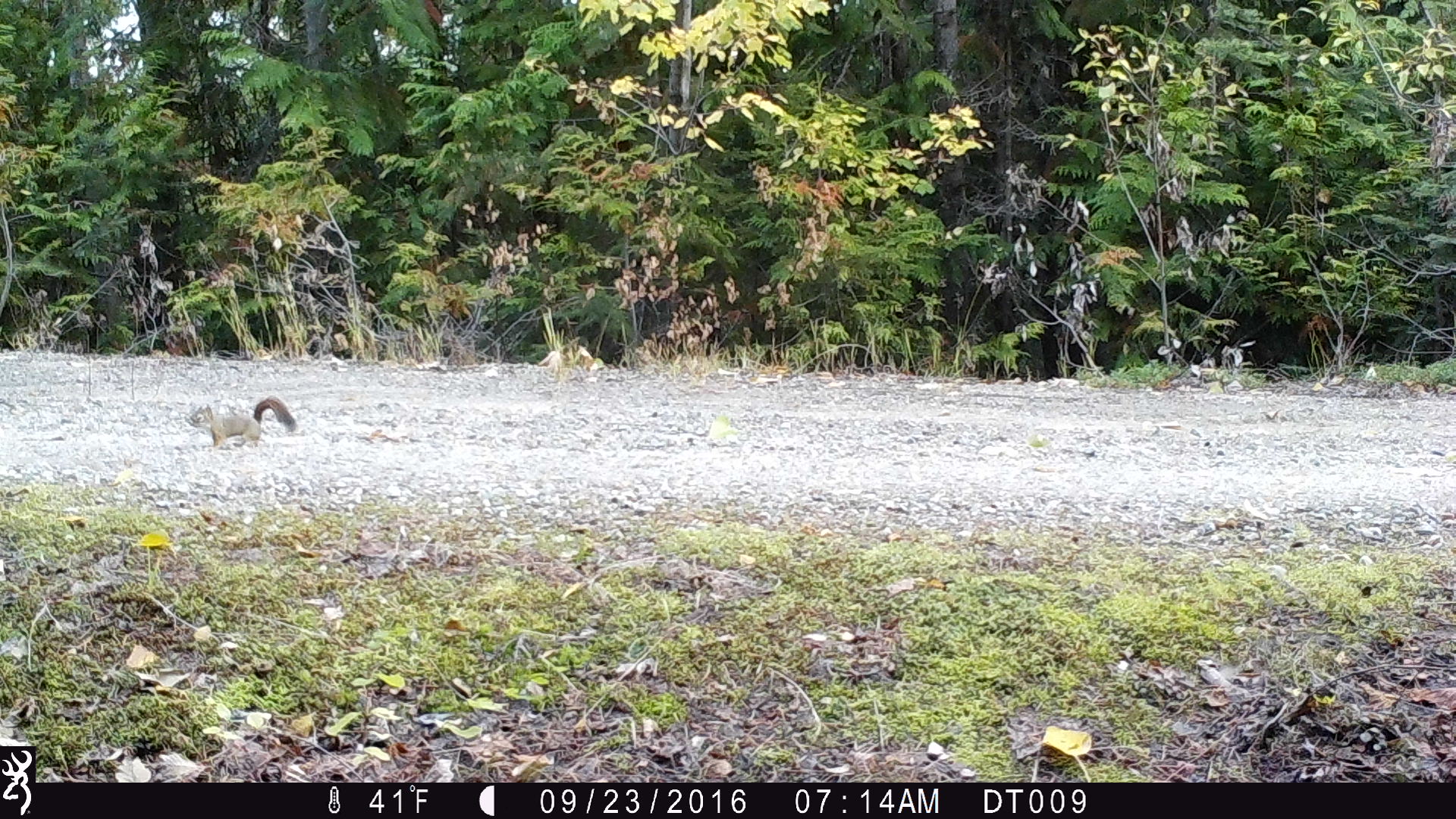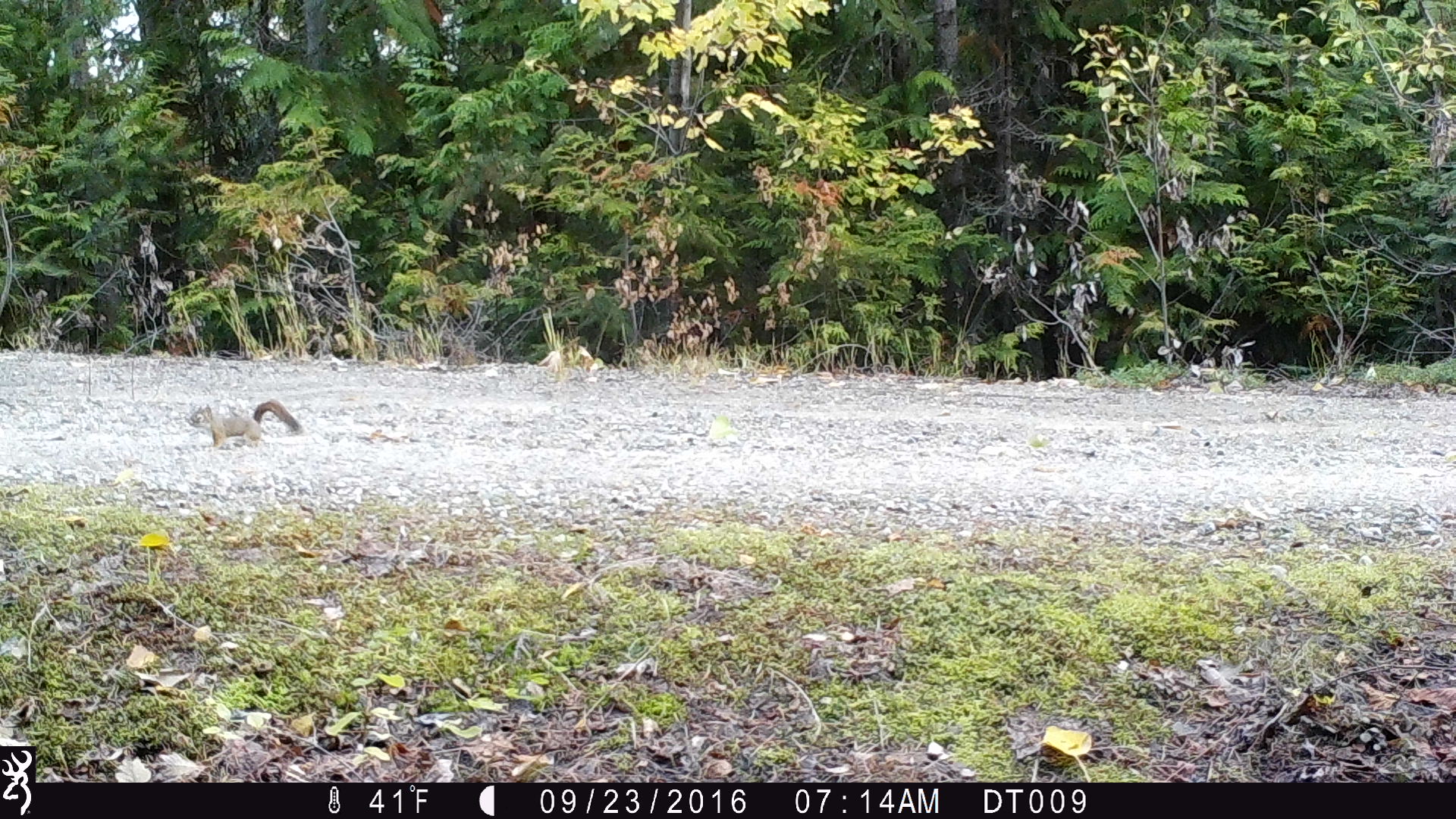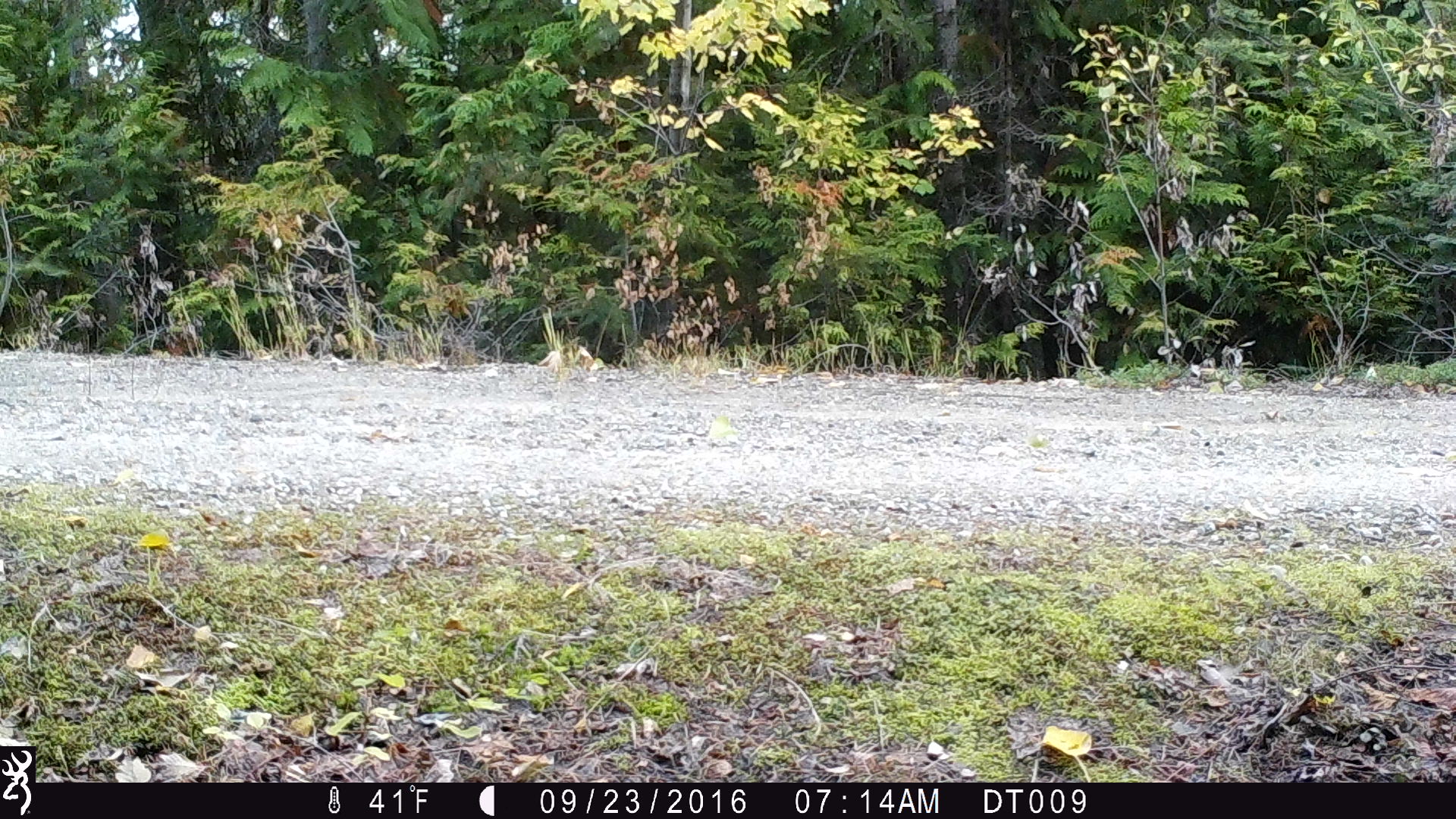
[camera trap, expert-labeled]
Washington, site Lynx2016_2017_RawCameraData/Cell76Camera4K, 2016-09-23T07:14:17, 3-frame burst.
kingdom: Animalia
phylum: Chordata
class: Mammalia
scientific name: Mammalia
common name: small mammal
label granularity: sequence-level